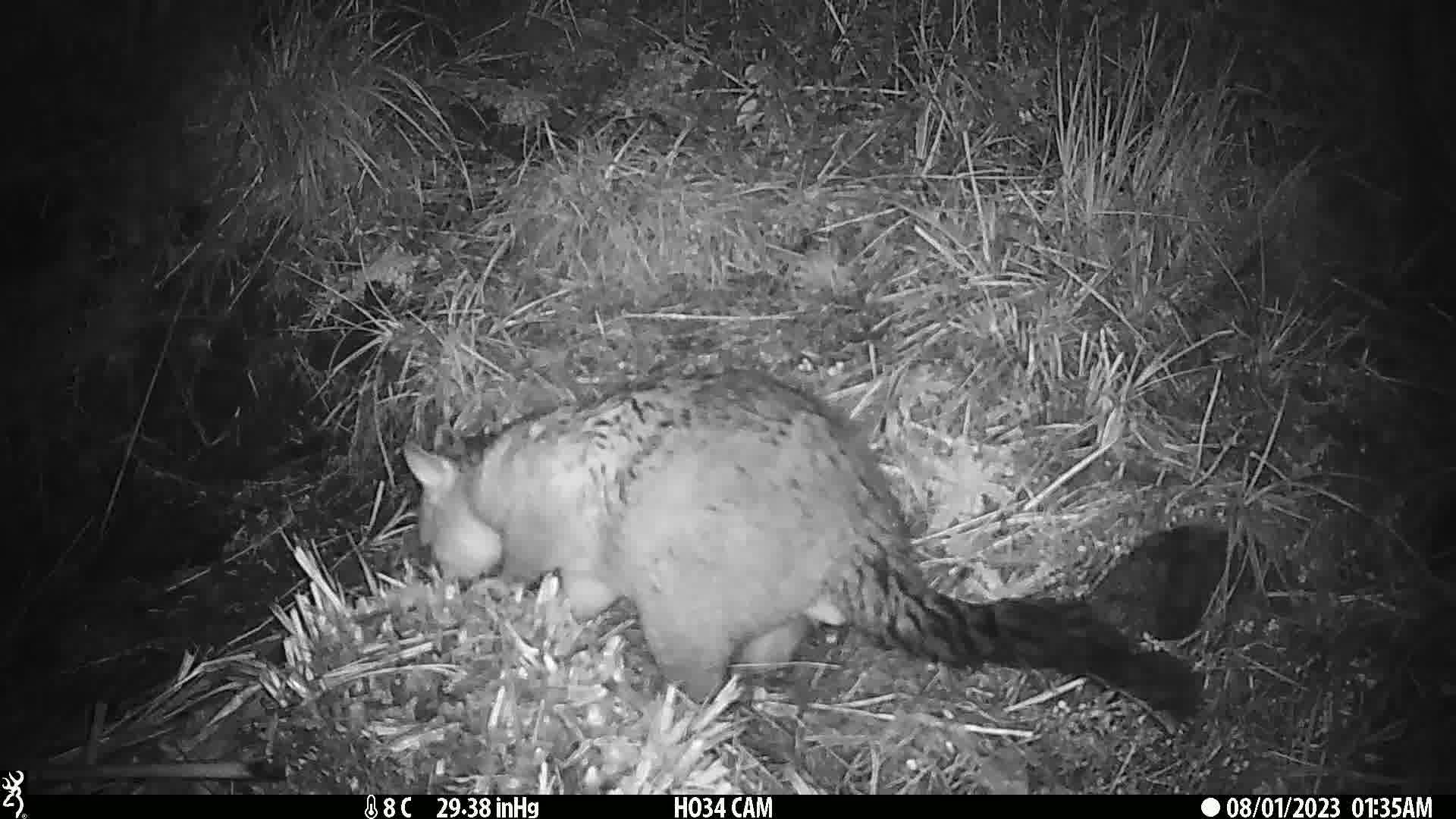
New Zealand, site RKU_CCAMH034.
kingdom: Animalia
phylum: Chordata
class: Mammalia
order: Diprotodontia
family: Phalangeridae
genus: Trichosurus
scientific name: Trichosurus vulpecula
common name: common brushtail possum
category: possum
Possum (common brushtail possum) (Trichosurus vulpecula).